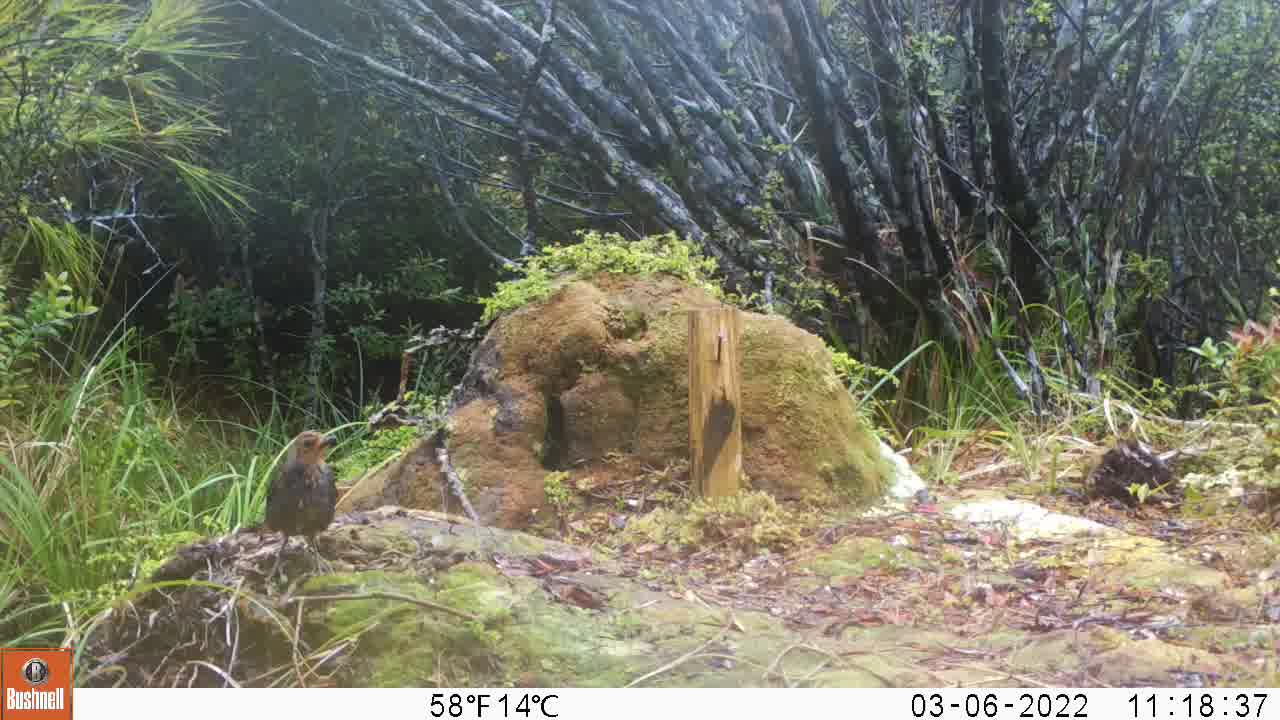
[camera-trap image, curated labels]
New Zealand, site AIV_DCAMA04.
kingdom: Animalia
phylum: Chordata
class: Aves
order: Passeriformes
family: Turdidae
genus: Turdus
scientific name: Turdus merula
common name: eurasian blackbird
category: blackbird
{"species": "blackbird (eurasian blackbird) (Turdus merula)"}